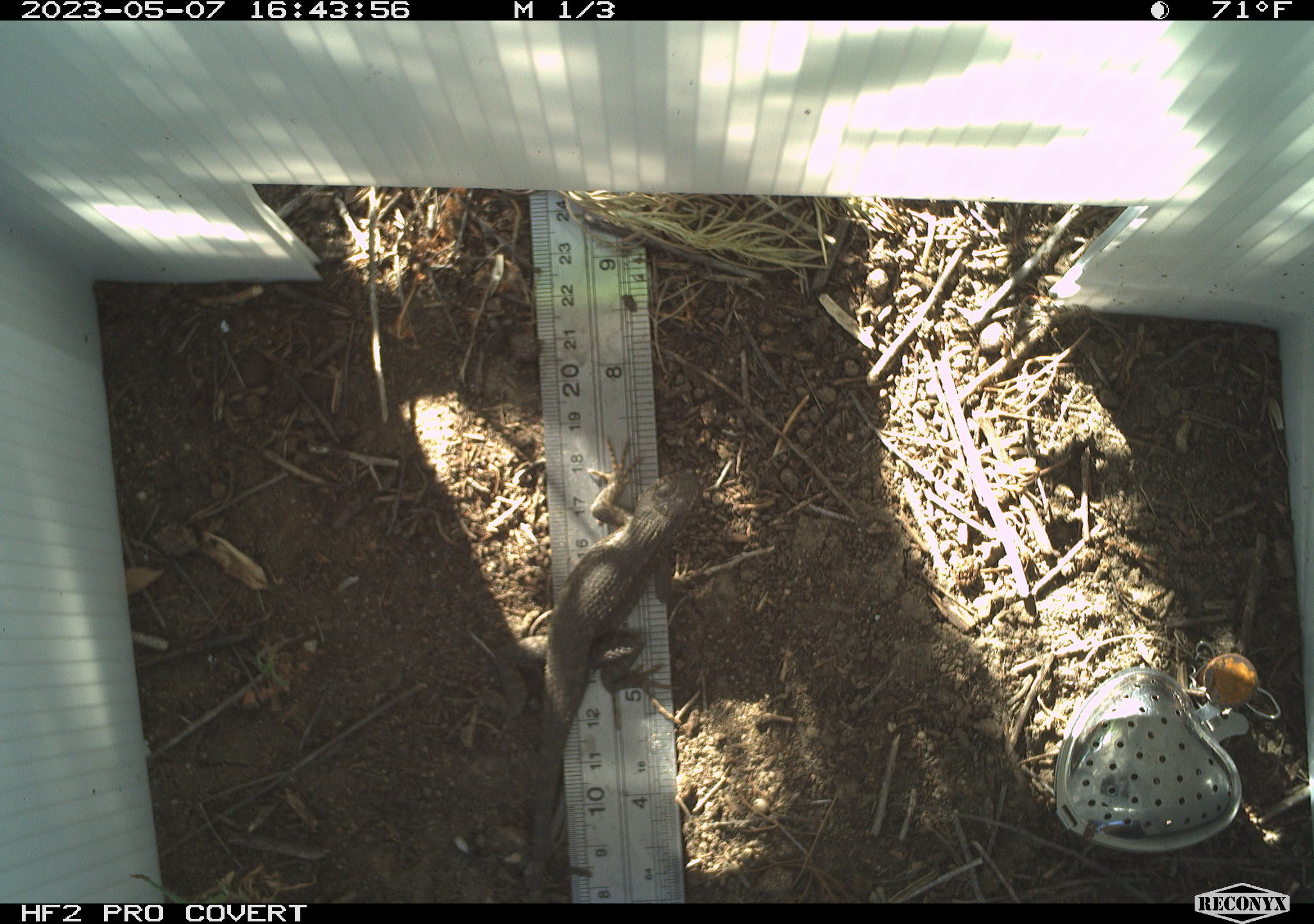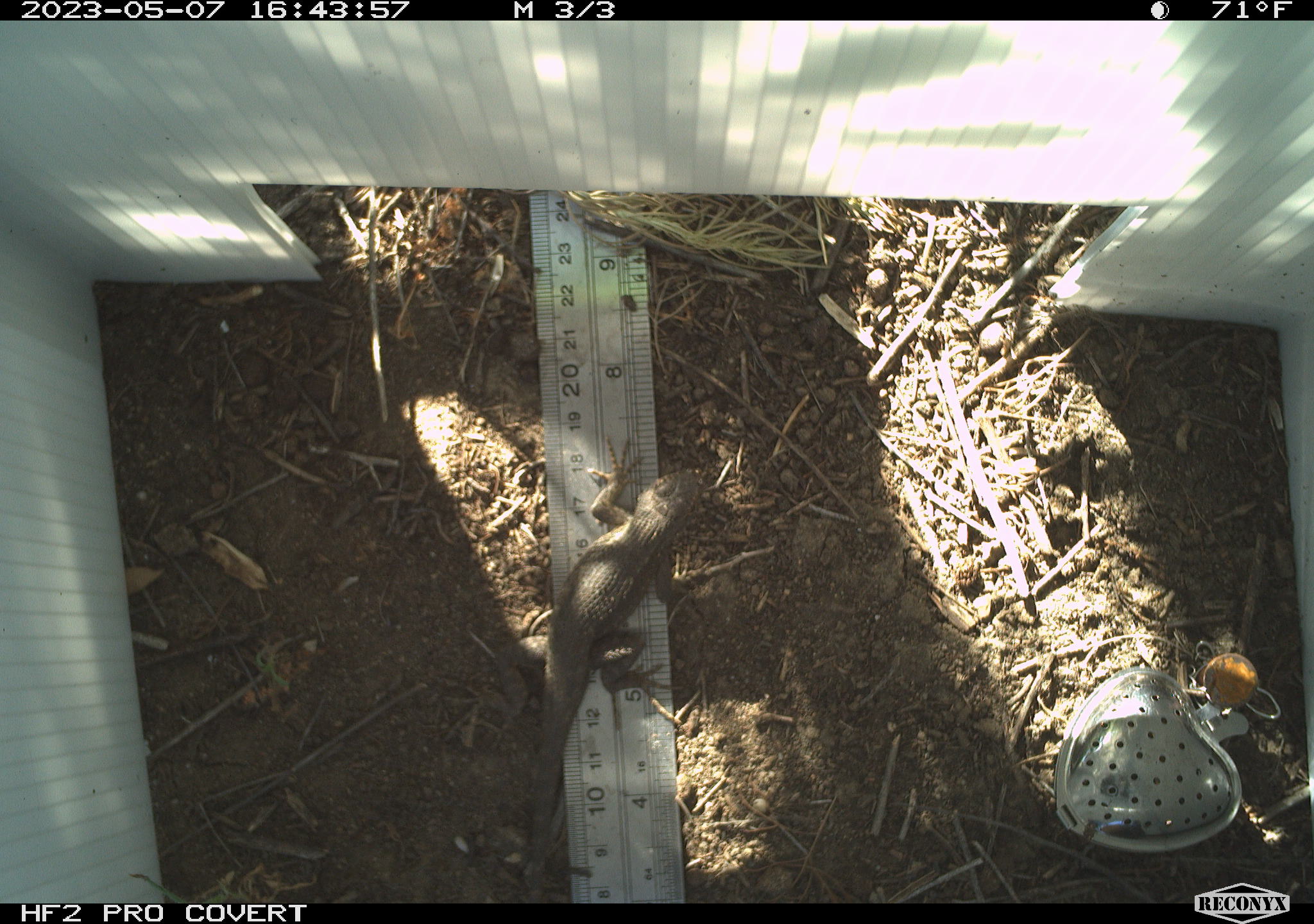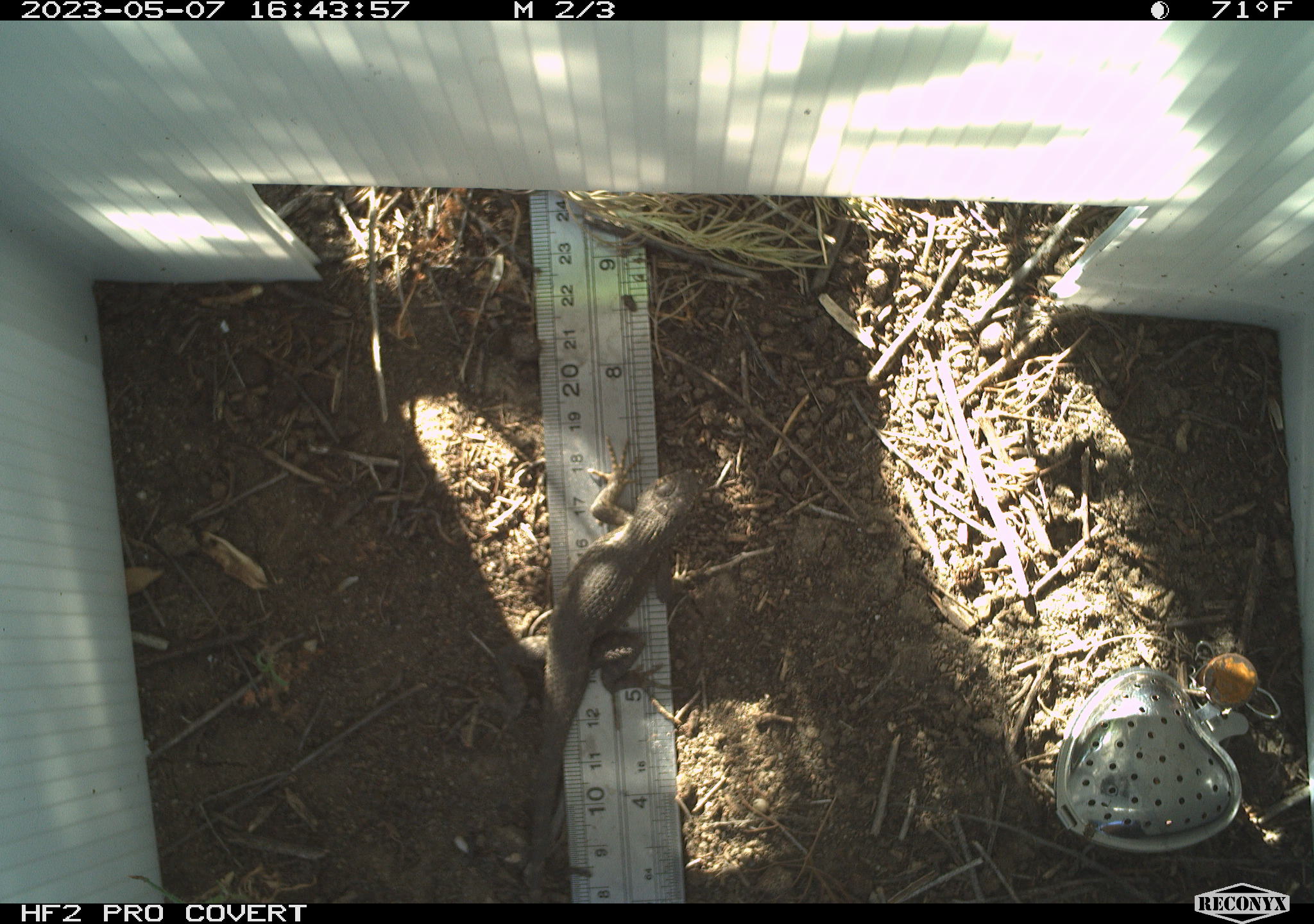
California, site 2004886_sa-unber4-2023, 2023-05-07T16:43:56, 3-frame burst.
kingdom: Animalia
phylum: Chordata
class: Reptilia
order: Squamata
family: Phrynosomatidae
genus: Sceloporus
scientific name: Sceloporus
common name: spiny lizards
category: sceloporus species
Sceloporus species (spiny lizards) (Sceloporus).